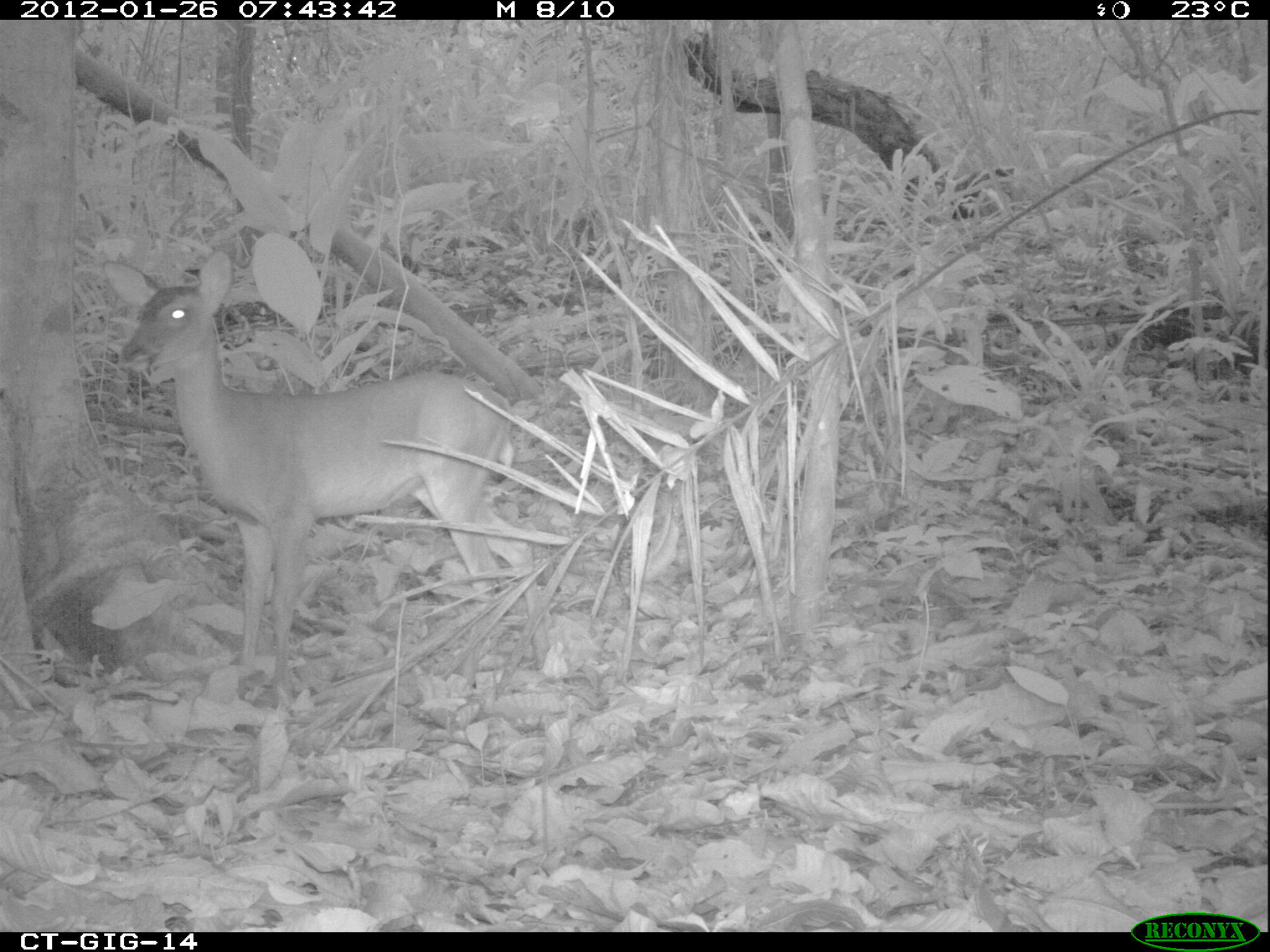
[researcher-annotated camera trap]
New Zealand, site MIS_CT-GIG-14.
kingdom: Animalia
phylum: Chordata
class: Mammalia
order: Artiodactyla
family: Cervidae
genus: Odocoileus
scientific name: Odocoileus virginianus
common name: white-tailed deer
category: white tailed deer